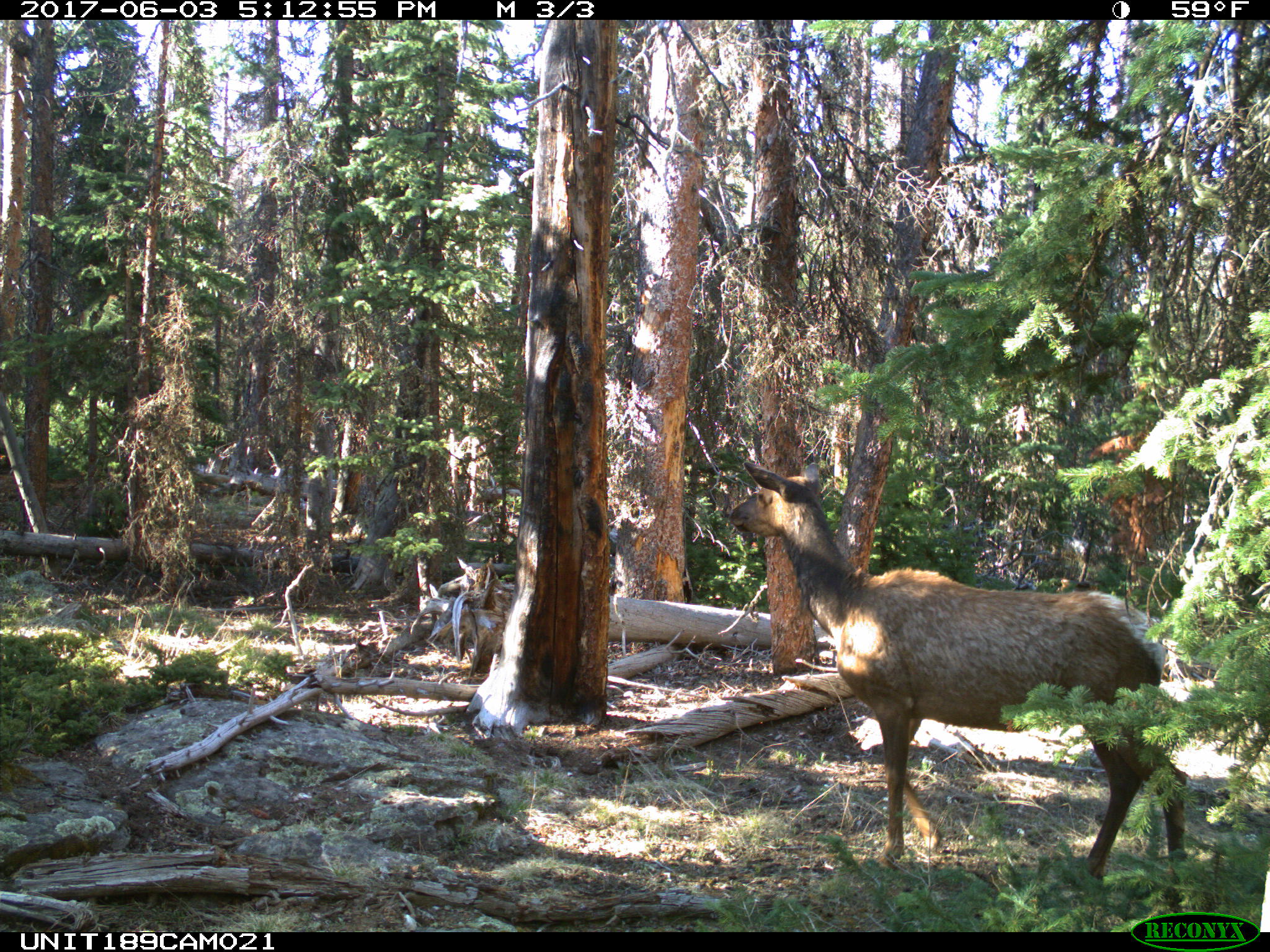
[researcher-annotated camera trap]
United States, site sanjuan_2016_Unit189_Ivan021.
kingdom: Animalia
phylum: Chordata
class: Mammalia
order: Artiodactyla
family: Cervidae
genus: Cervus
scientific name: Cervus elaphus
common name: red deer